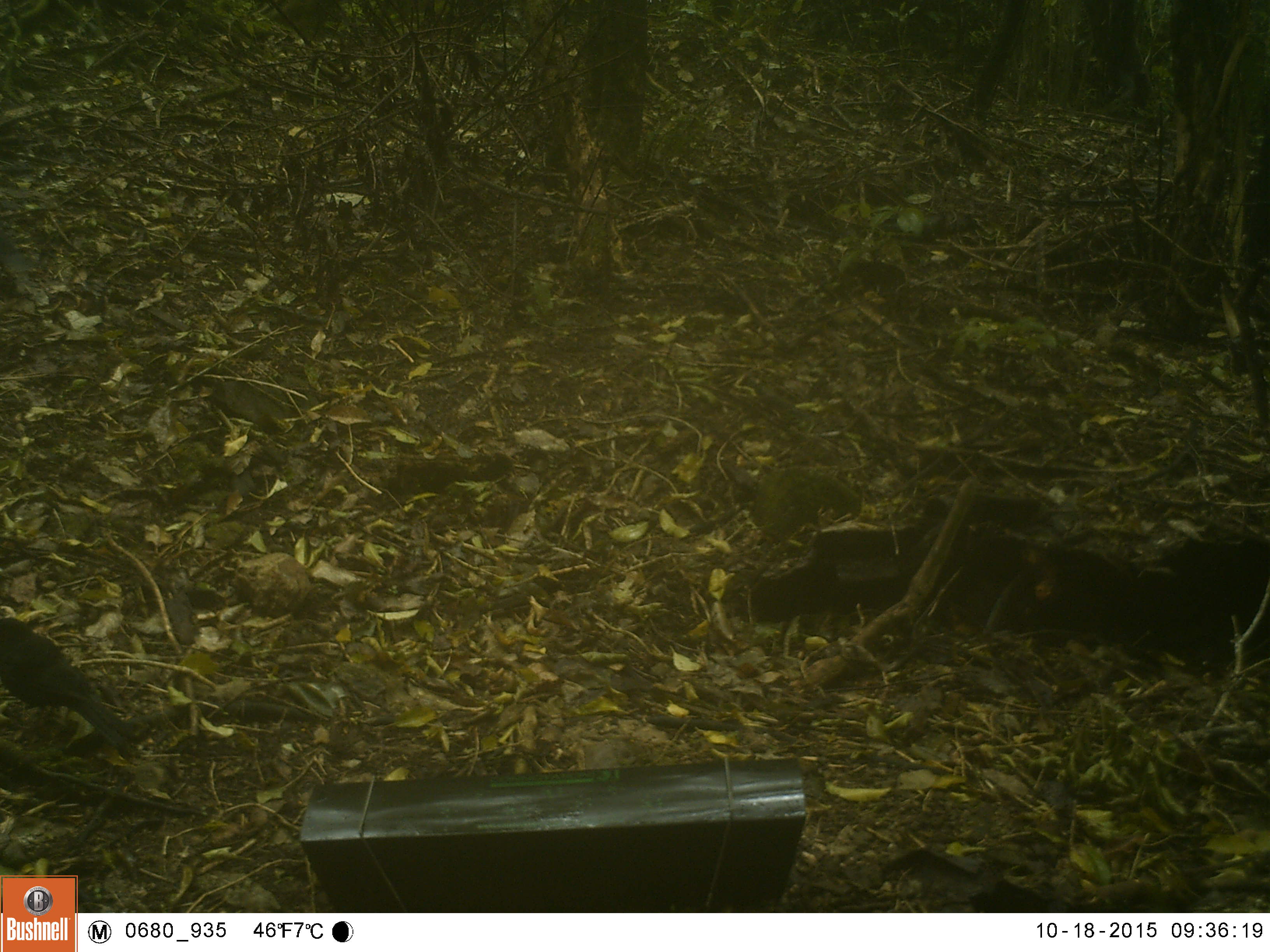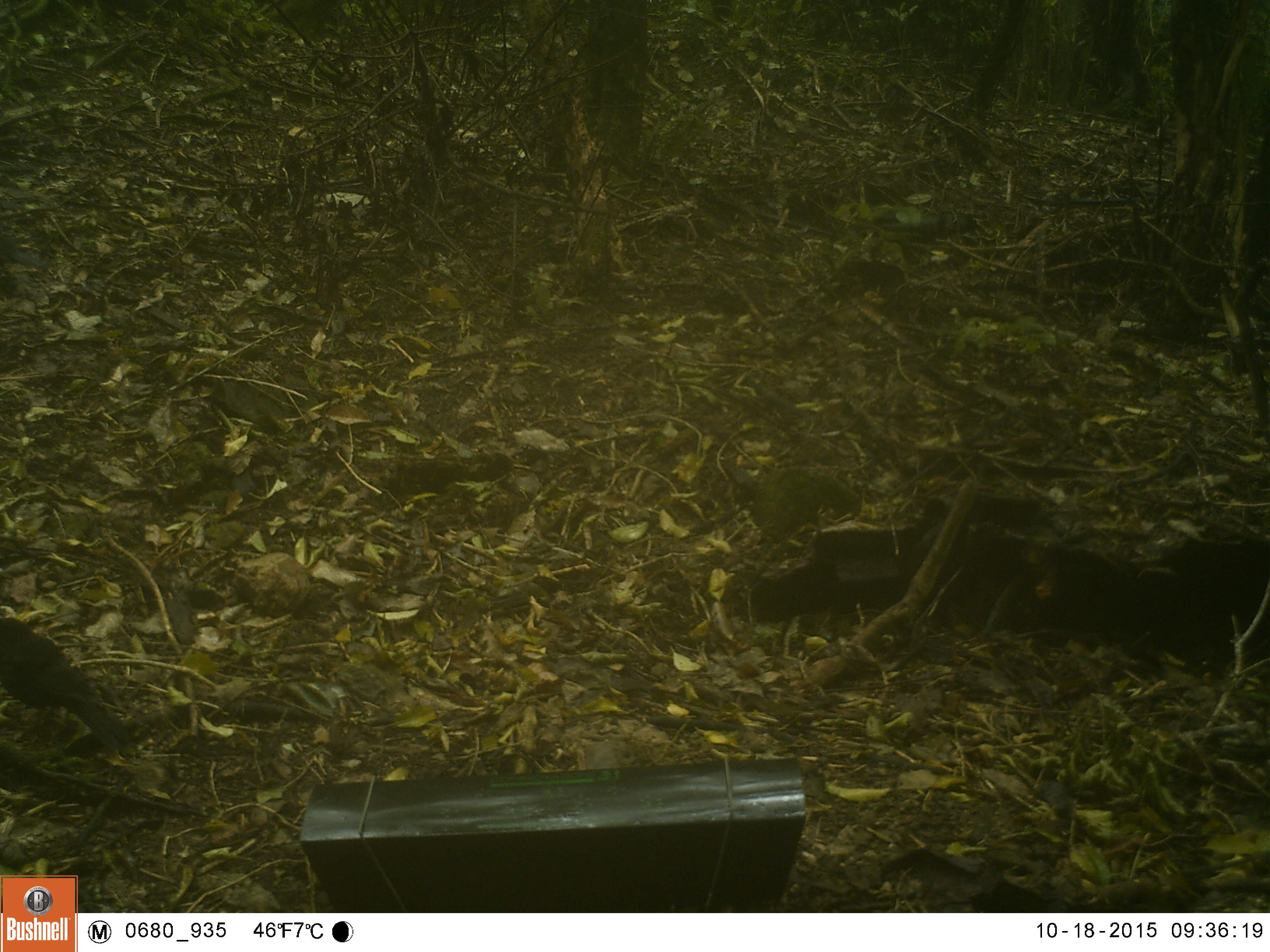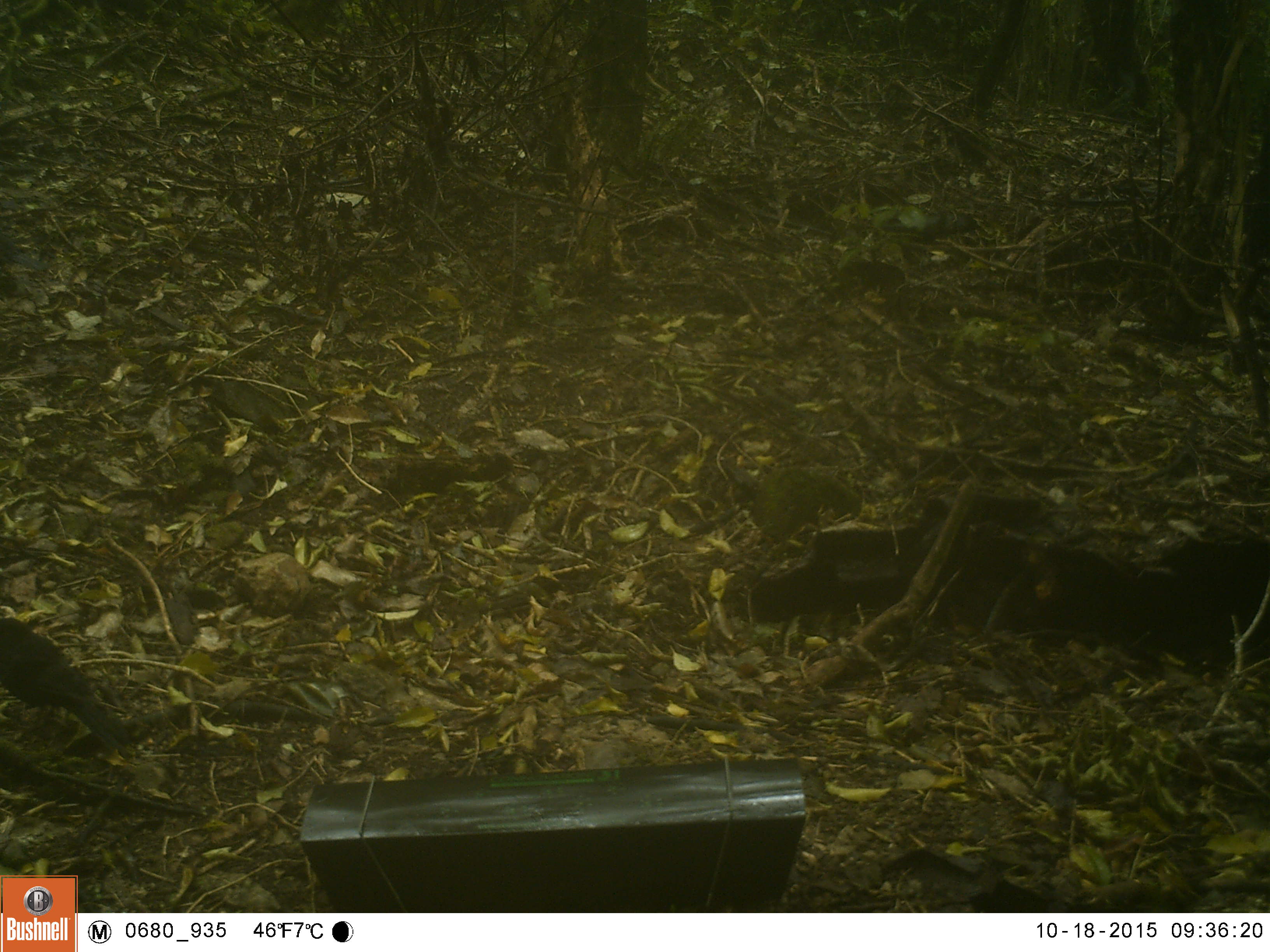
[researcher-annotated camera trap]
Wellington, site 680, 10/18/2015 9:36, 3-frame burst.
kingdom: Animalia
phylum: Chordata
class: Aves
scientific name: Aves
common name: bird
Bird (Aves).